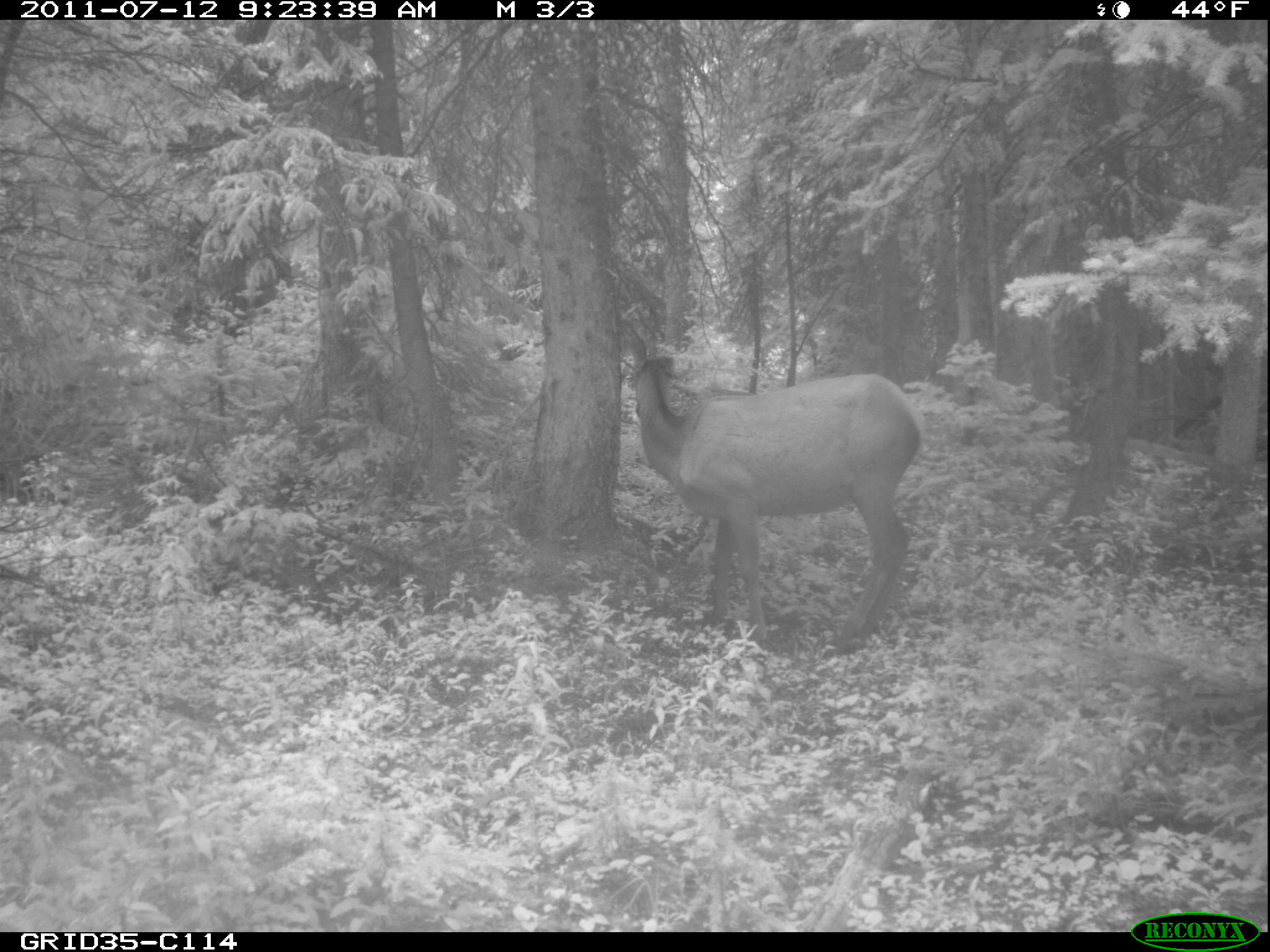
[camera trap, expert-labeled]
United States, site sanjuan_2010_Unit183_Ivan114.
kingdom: Animalia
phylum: Chordata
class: Mammalia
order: Artiodactyla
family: Cervidae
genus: Cervus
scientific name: Cervus elaphus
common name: red deer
Cervus elaphus (red deer).